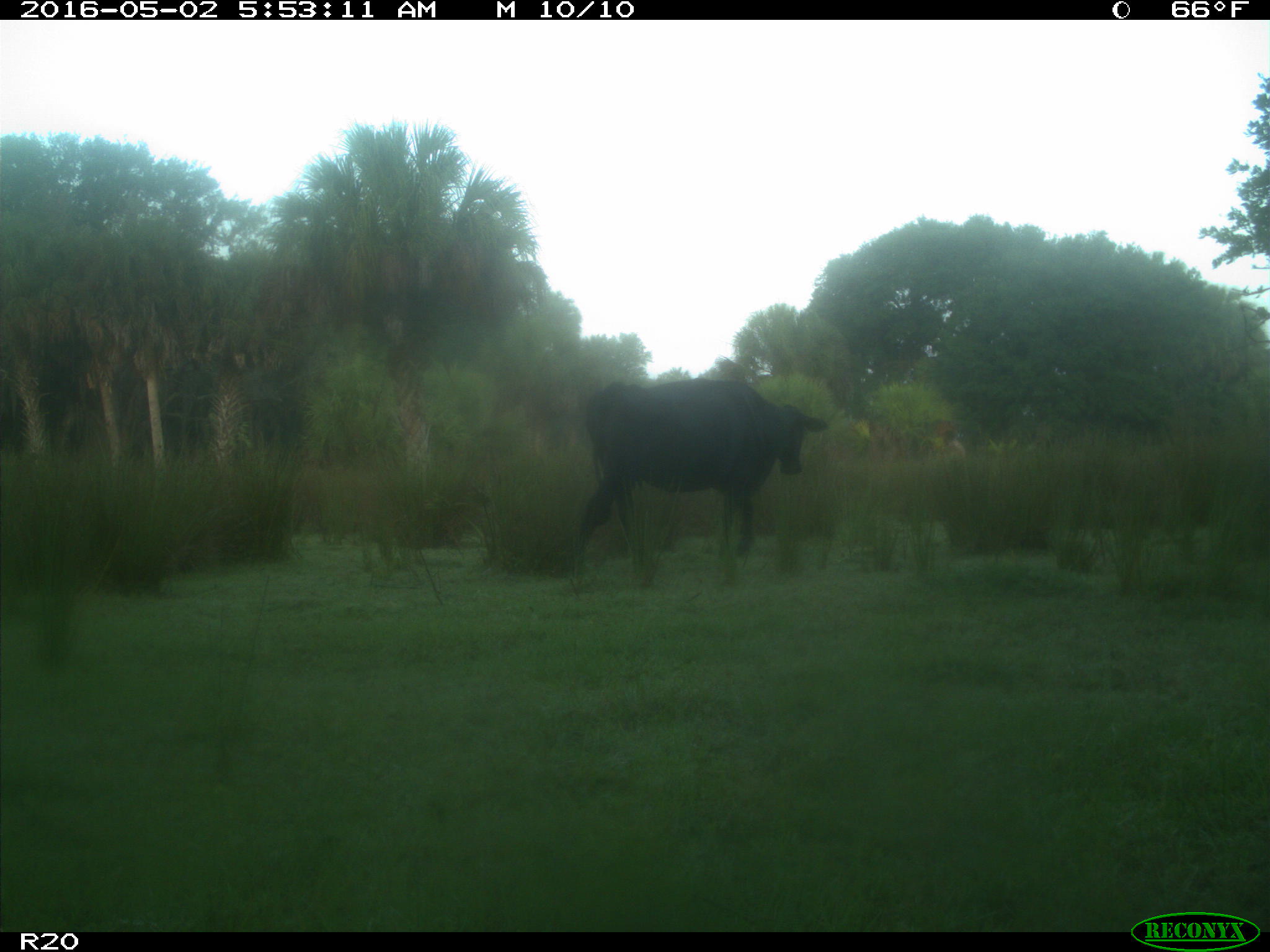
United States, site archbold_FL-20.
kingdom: Animalia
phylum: Chordata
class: Mammalia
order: Artiodactyla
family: Bovidae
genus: Bos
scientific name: Bos taurus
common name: domestic cow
Bos taurus (domestic cow).